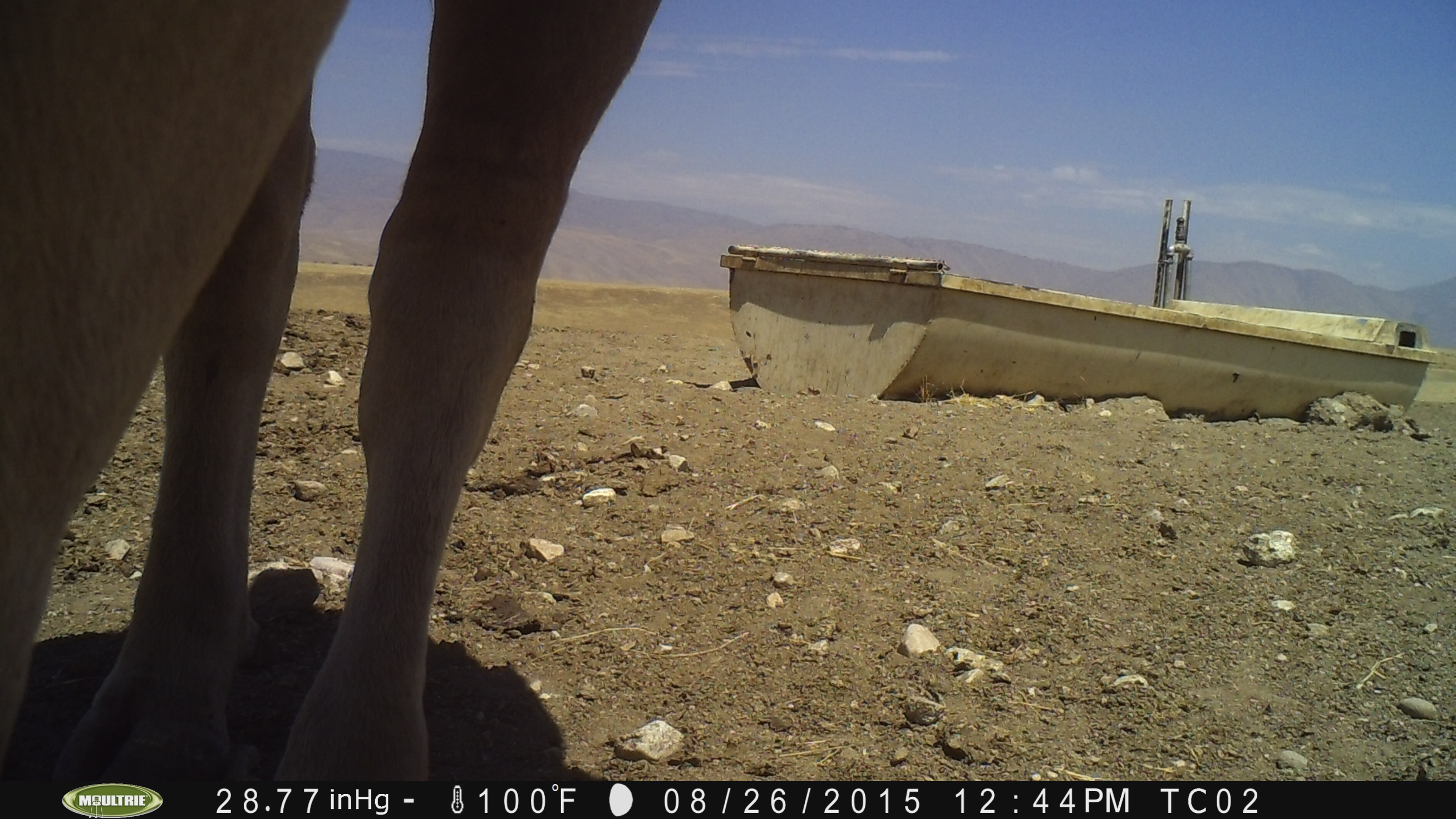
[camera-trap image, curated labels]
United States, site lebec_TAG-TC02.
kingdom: Animalia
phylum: Chordata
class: Mammalia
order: Artiodactyla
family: Bovidae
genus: Bos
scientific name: Bos taurus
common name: domestic cow